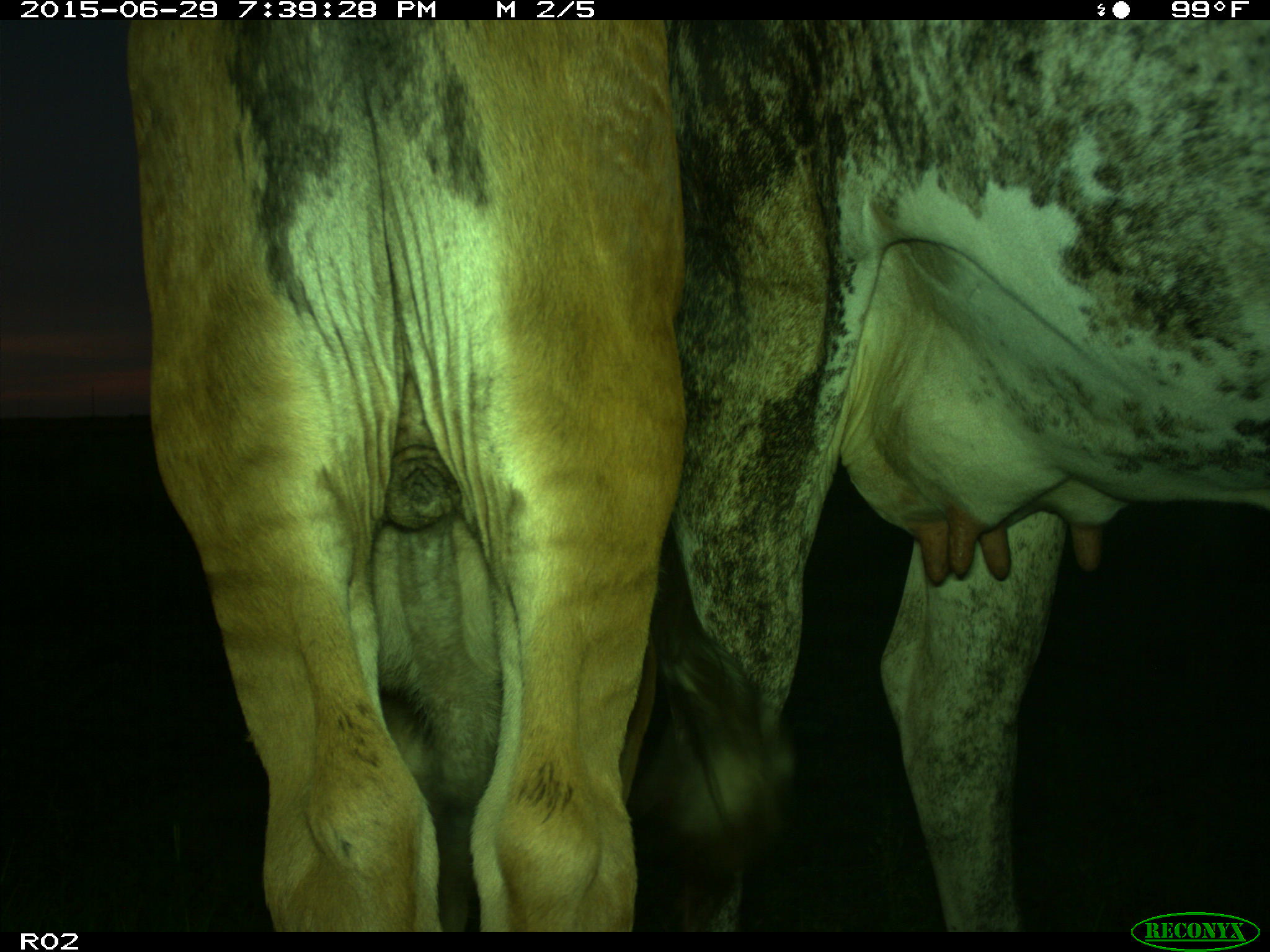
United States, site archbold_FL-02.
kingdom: Animalia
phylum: Chordata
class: Mammalia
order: Artiodactyla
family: Bovidae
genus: Bos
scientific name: Bos taurus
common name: domestic cow